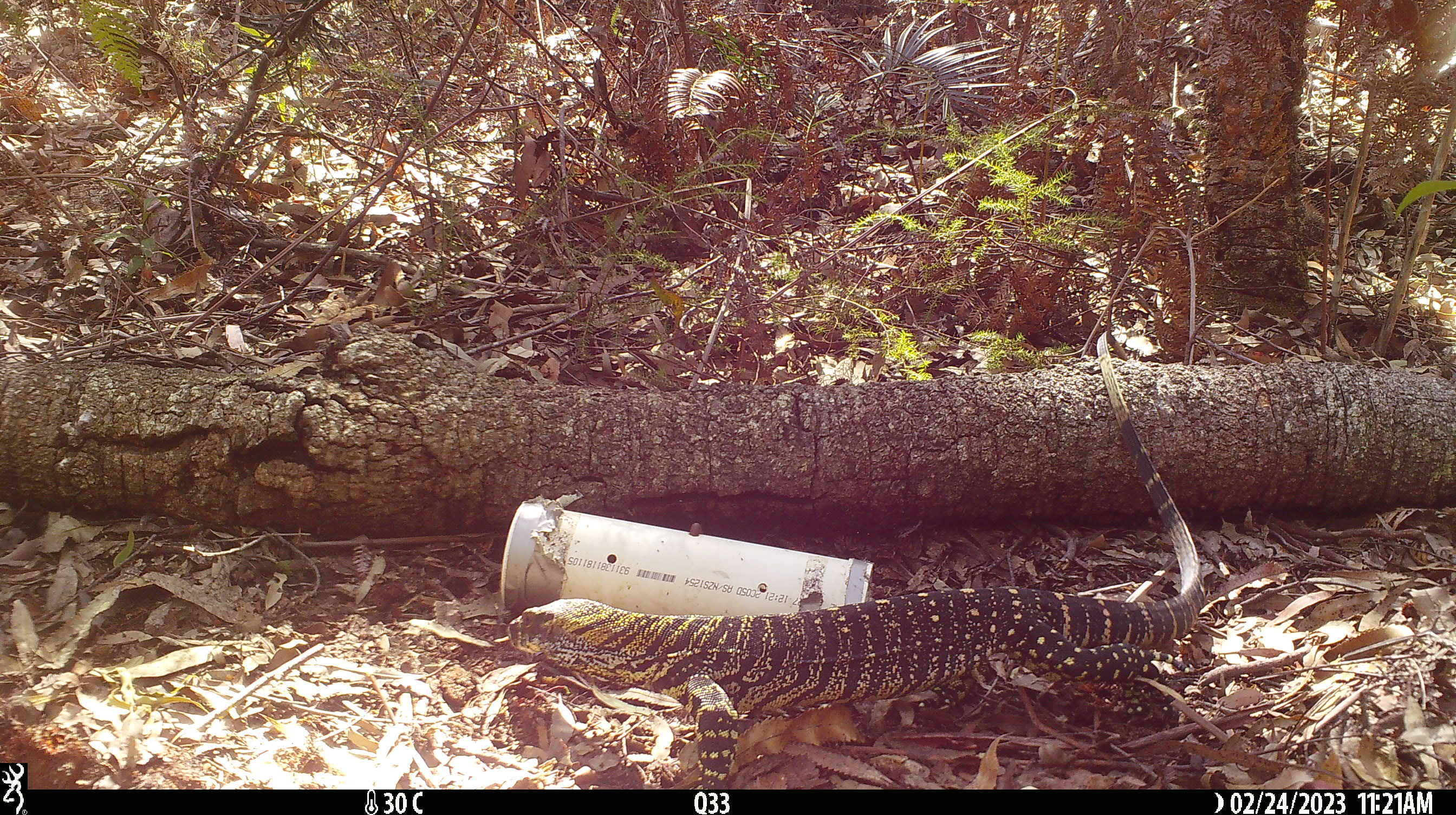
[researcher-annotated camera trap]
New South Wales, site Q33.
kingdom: Animalia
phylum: Chordata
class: Reptilia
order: Squamata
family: Varanidae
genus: Varanus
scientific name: Varanus varius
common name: lace monitor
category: goanna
Goanna (lace monitor) (Varanus varius).